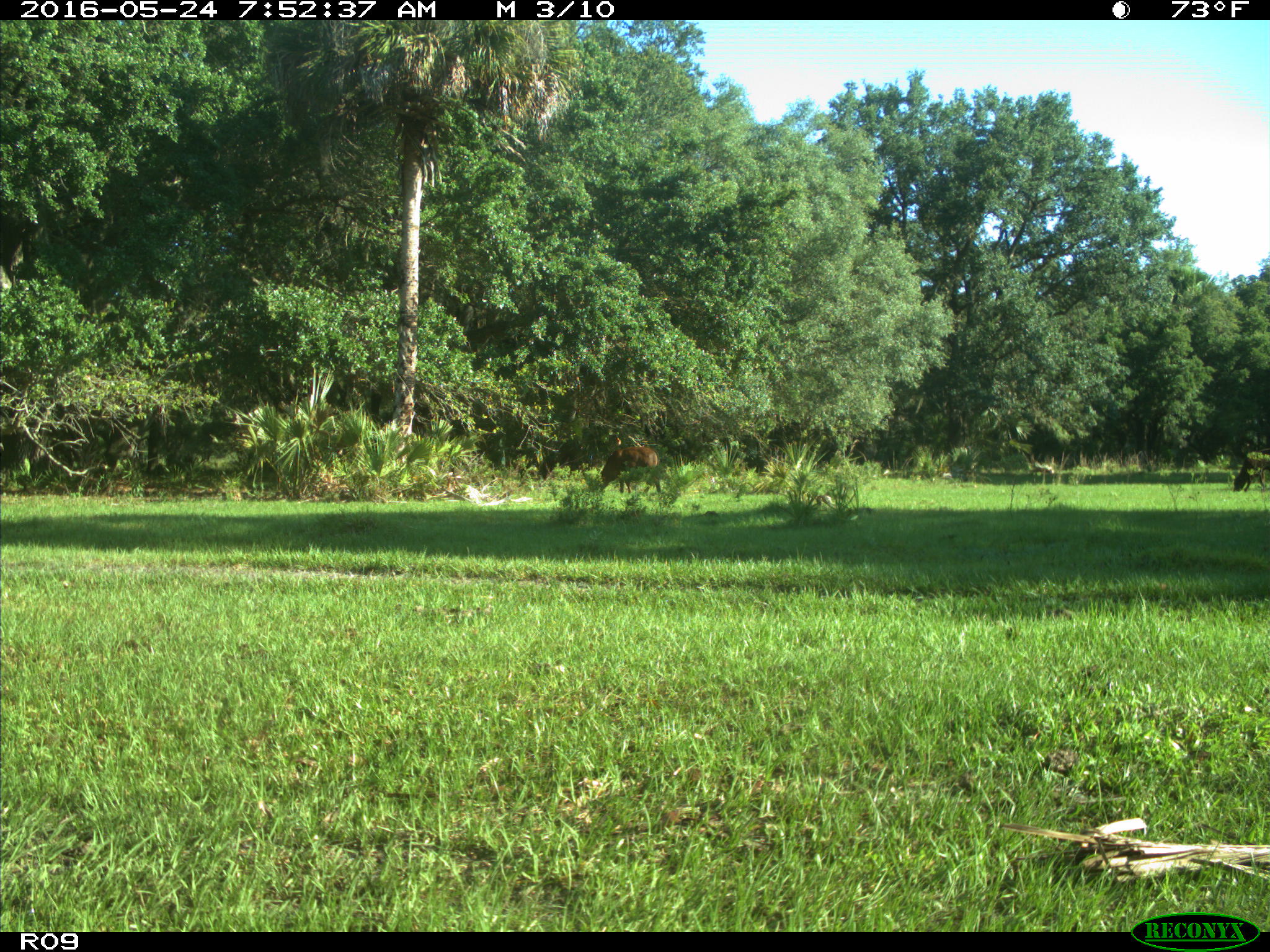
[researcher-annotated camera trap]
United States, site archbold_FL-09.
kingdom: Animalia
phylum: Chordata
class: Mammalia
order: Artiodactyla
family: Bovidae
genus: Bos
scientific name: Bos taurus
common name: domestic cow